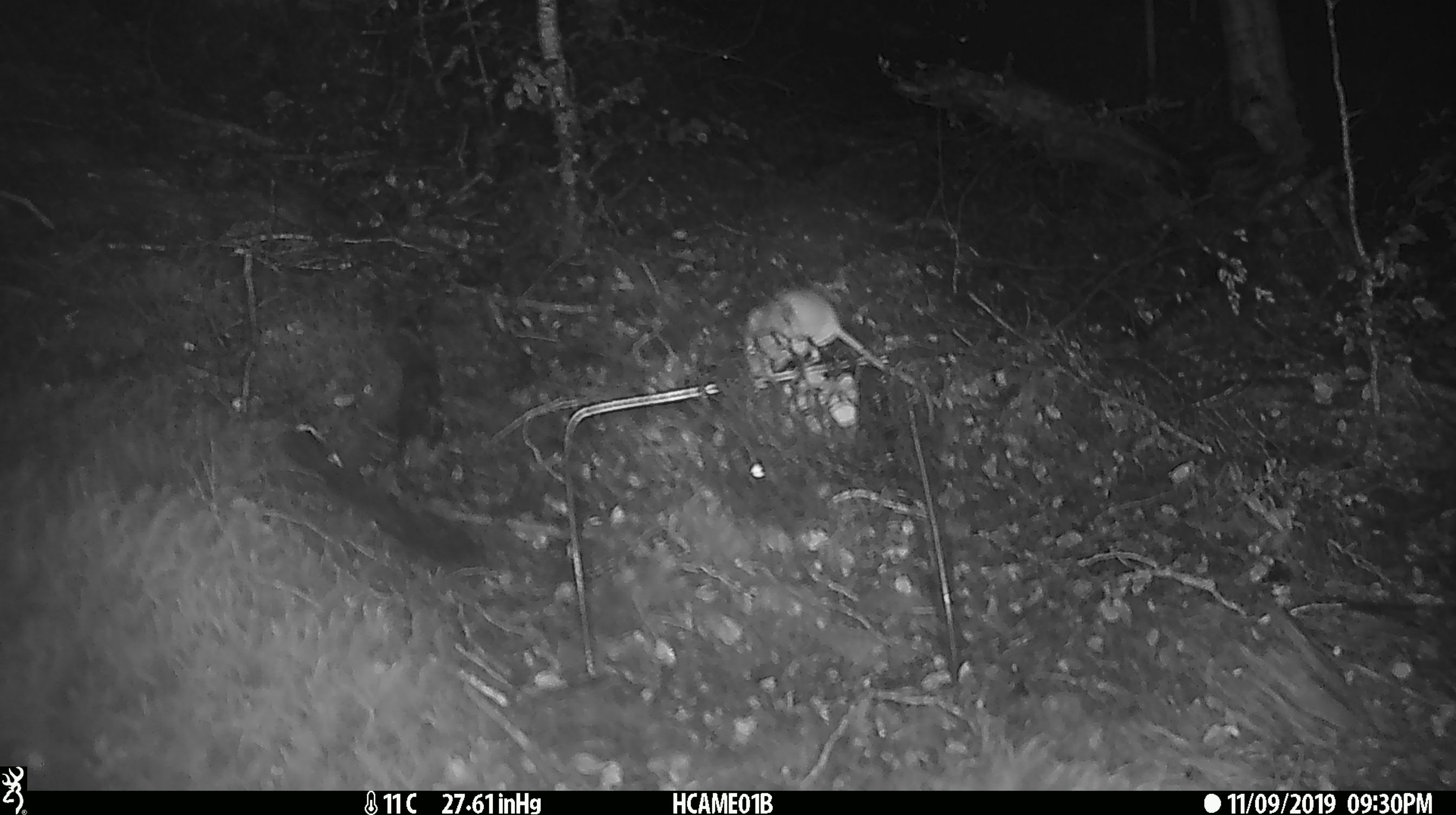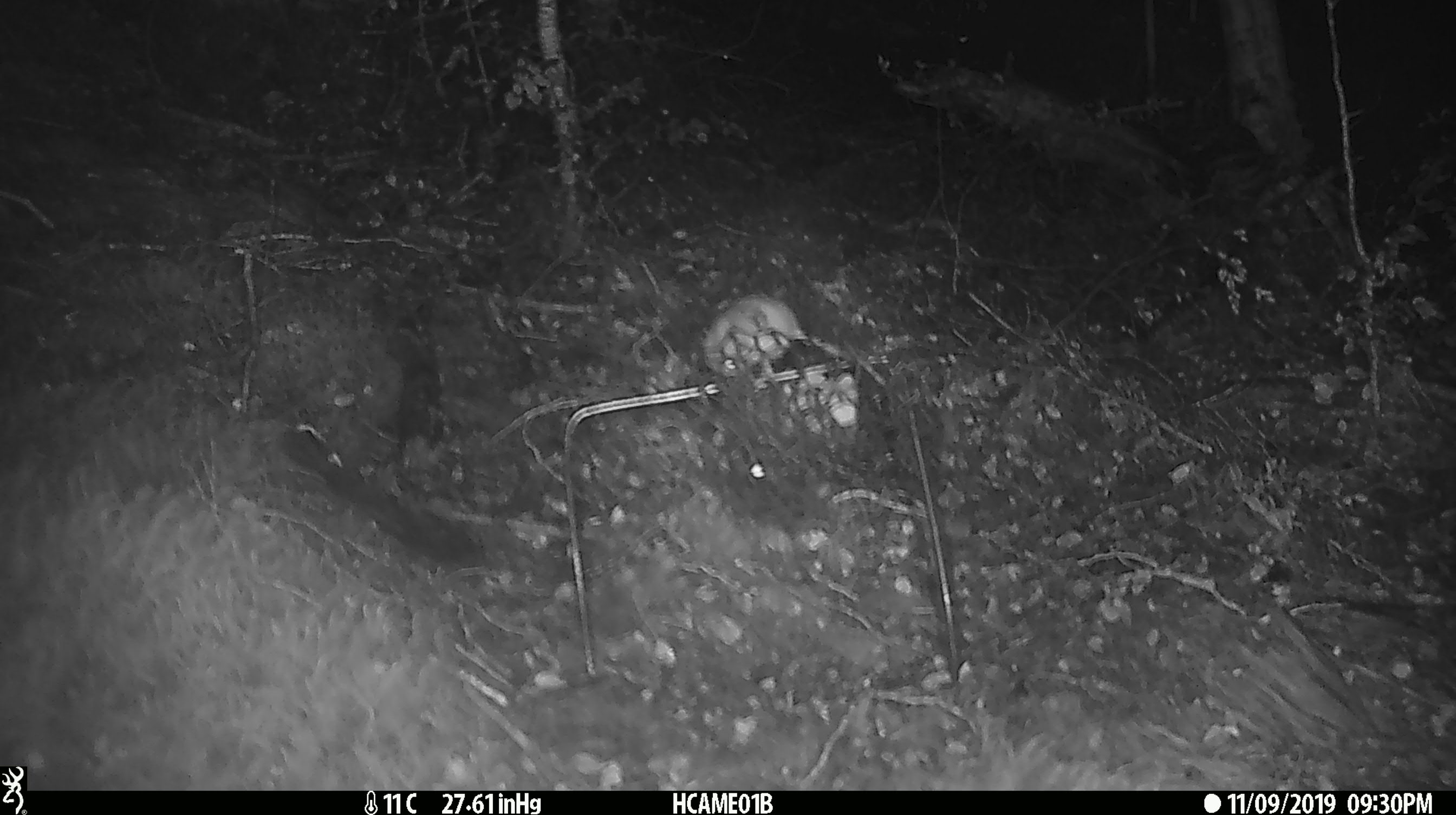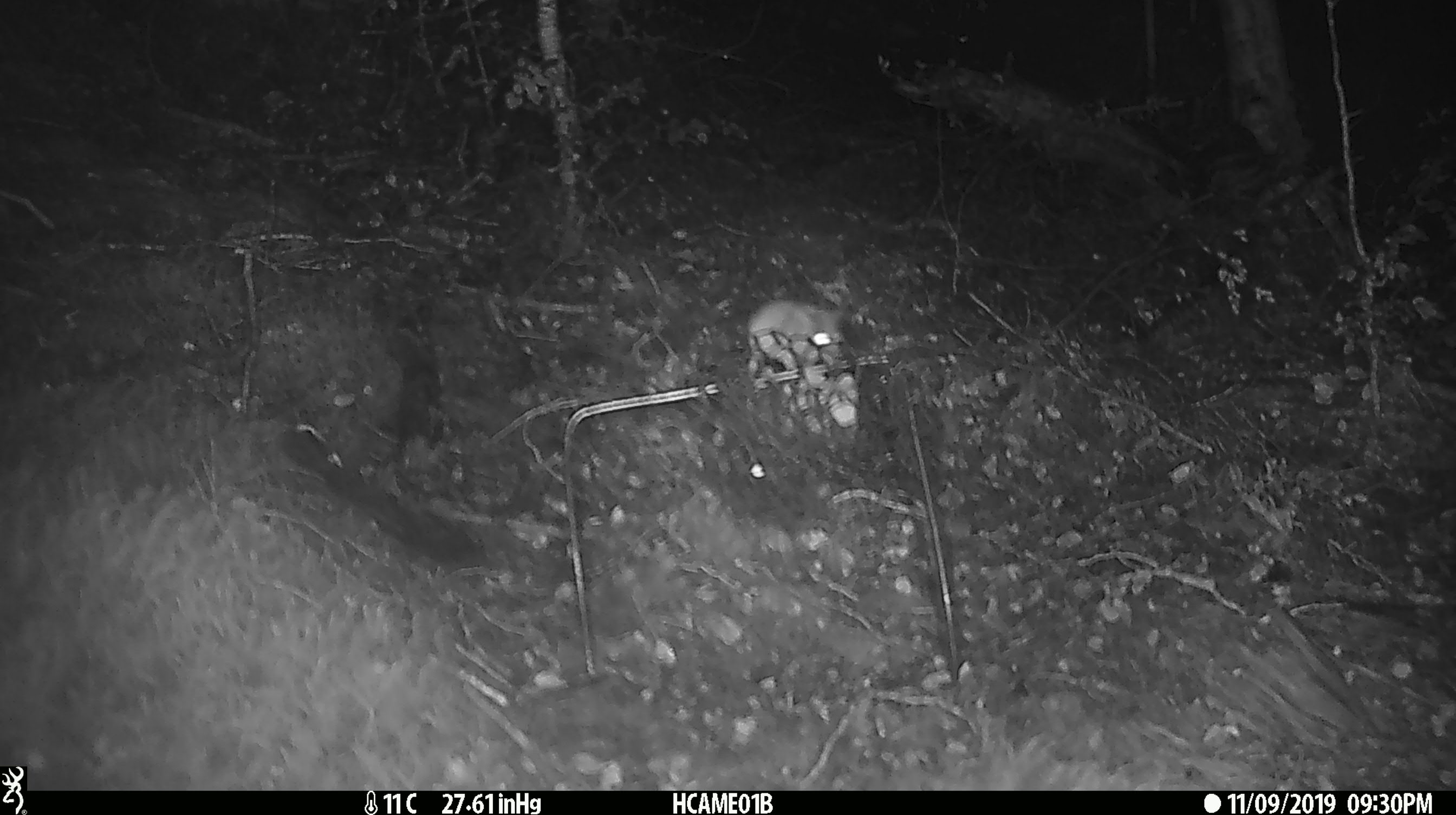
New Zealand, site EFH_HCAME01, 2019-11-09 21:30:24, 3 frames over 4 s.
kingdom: Animalia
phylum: Chordata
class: Mammalia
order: Rodentia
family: Muridae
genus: Mus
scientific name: Mus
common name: mouse